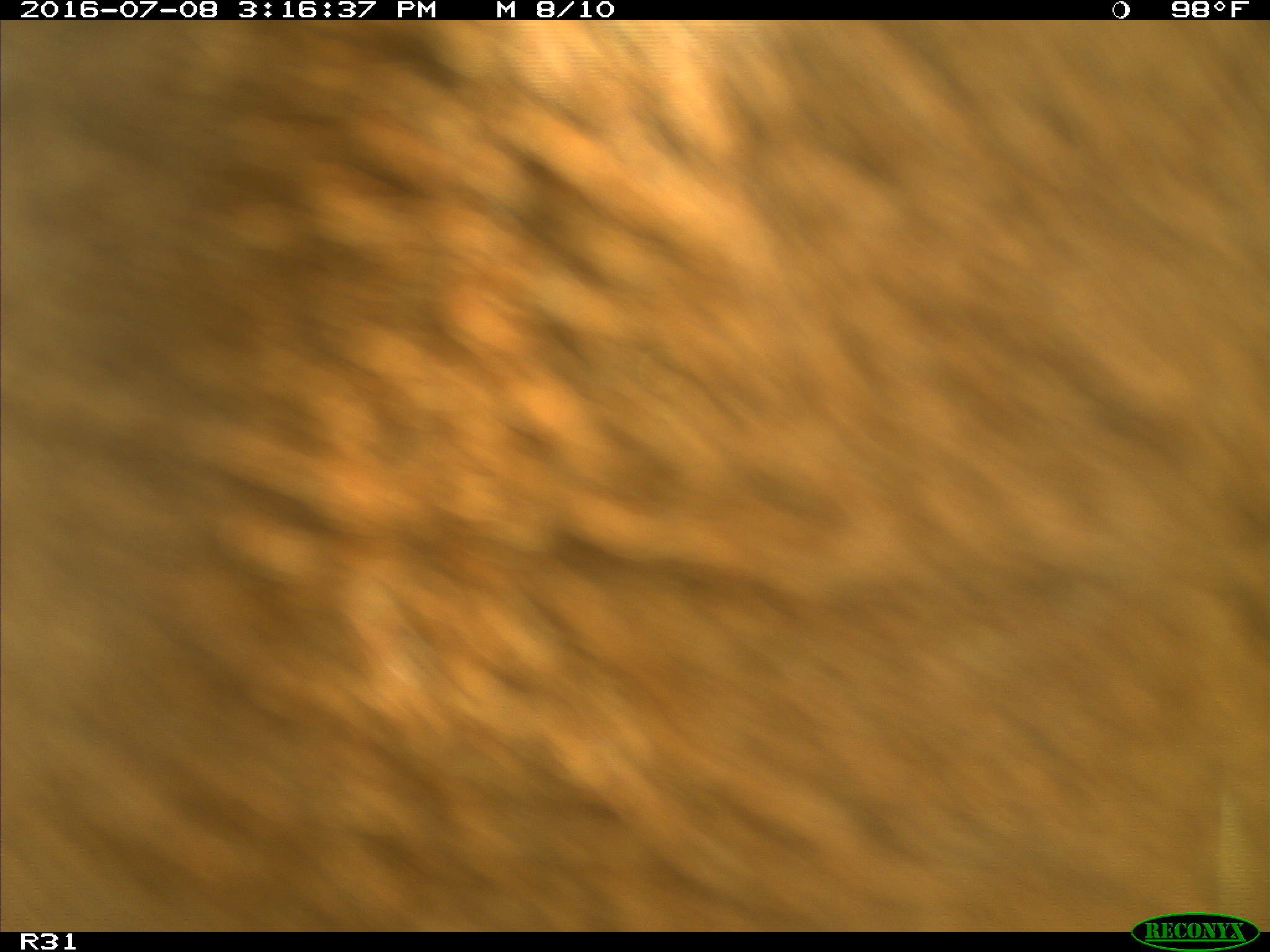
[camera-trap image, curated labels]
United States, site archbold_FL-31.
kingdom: Animalia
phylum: Chordata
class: Mammalia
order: Artiodactyla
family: Bovidae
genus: Bos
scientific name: Bos taurus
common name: domestic cow